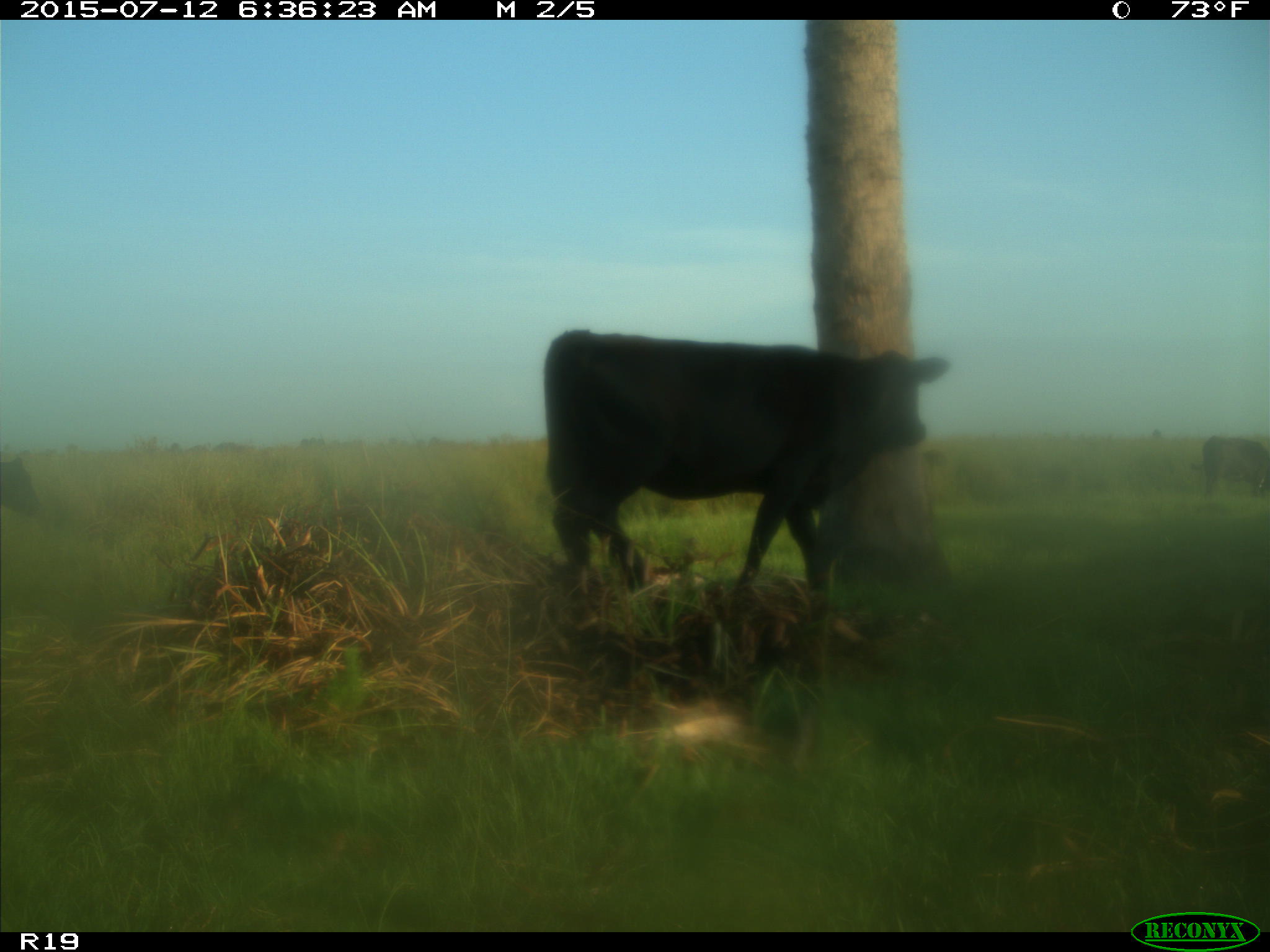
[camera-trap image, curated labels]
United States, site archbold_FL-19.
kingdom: Animalia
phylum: Chordata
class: Mammalia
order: Artiodactyla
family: Bovidae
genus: Bos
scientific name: Bos taurus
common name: domestic cow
Bos taurus (domestic cow).